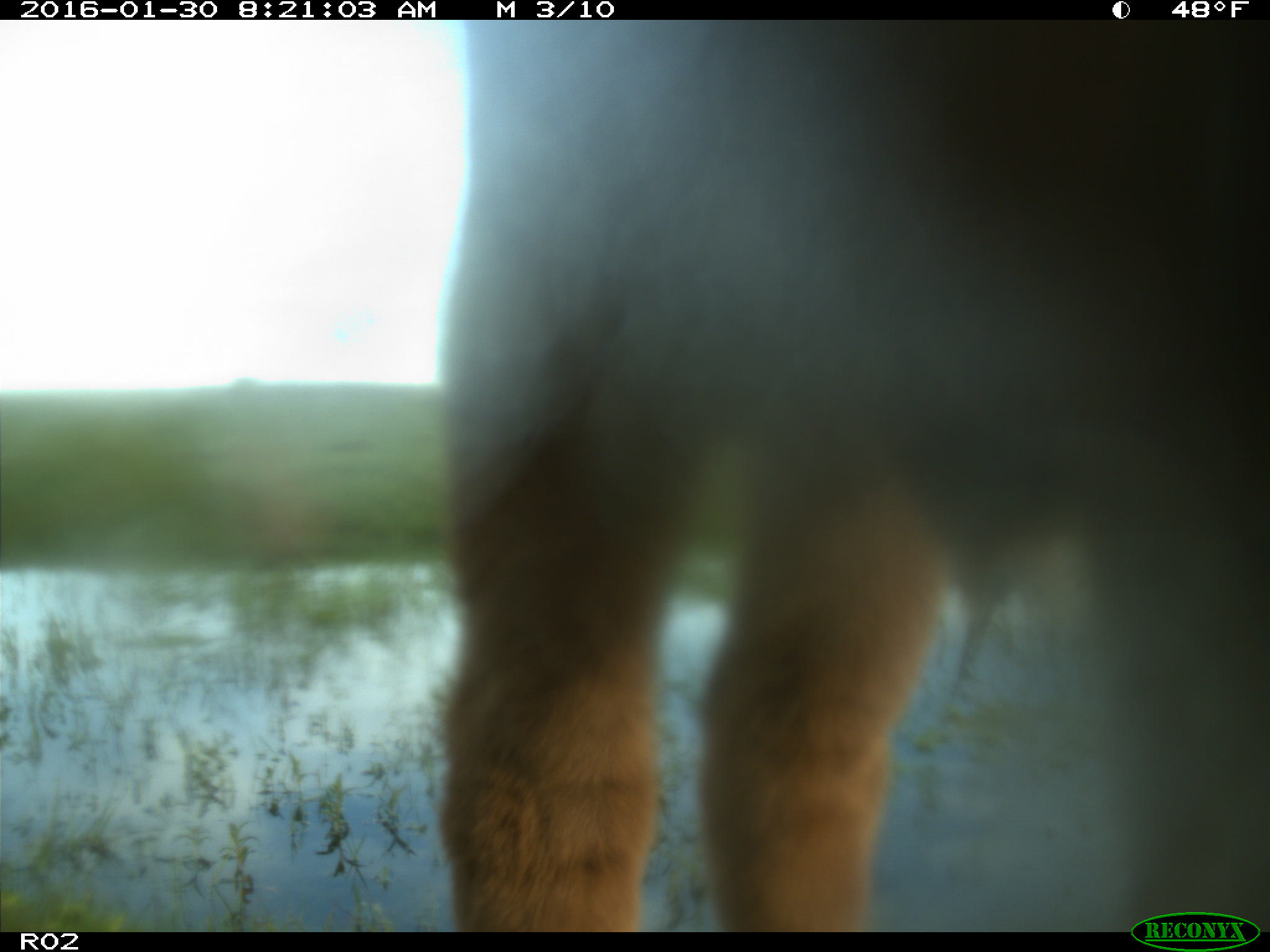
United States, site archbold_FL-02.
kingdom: Animalia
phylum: Chordata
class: Mammalia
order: Artiodactyla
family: Bovidae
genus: Bos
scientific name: Bos taurus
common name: domestic cow